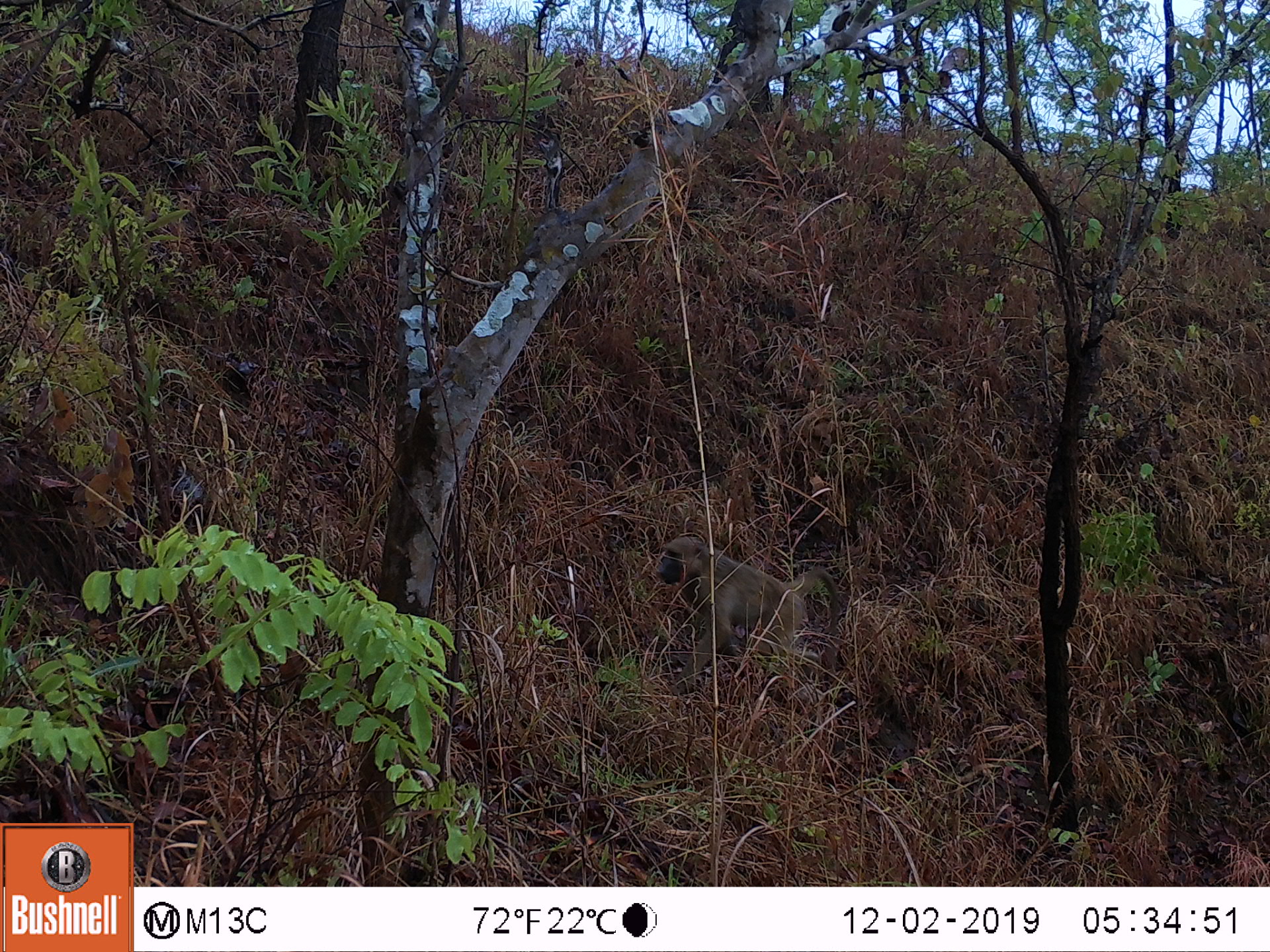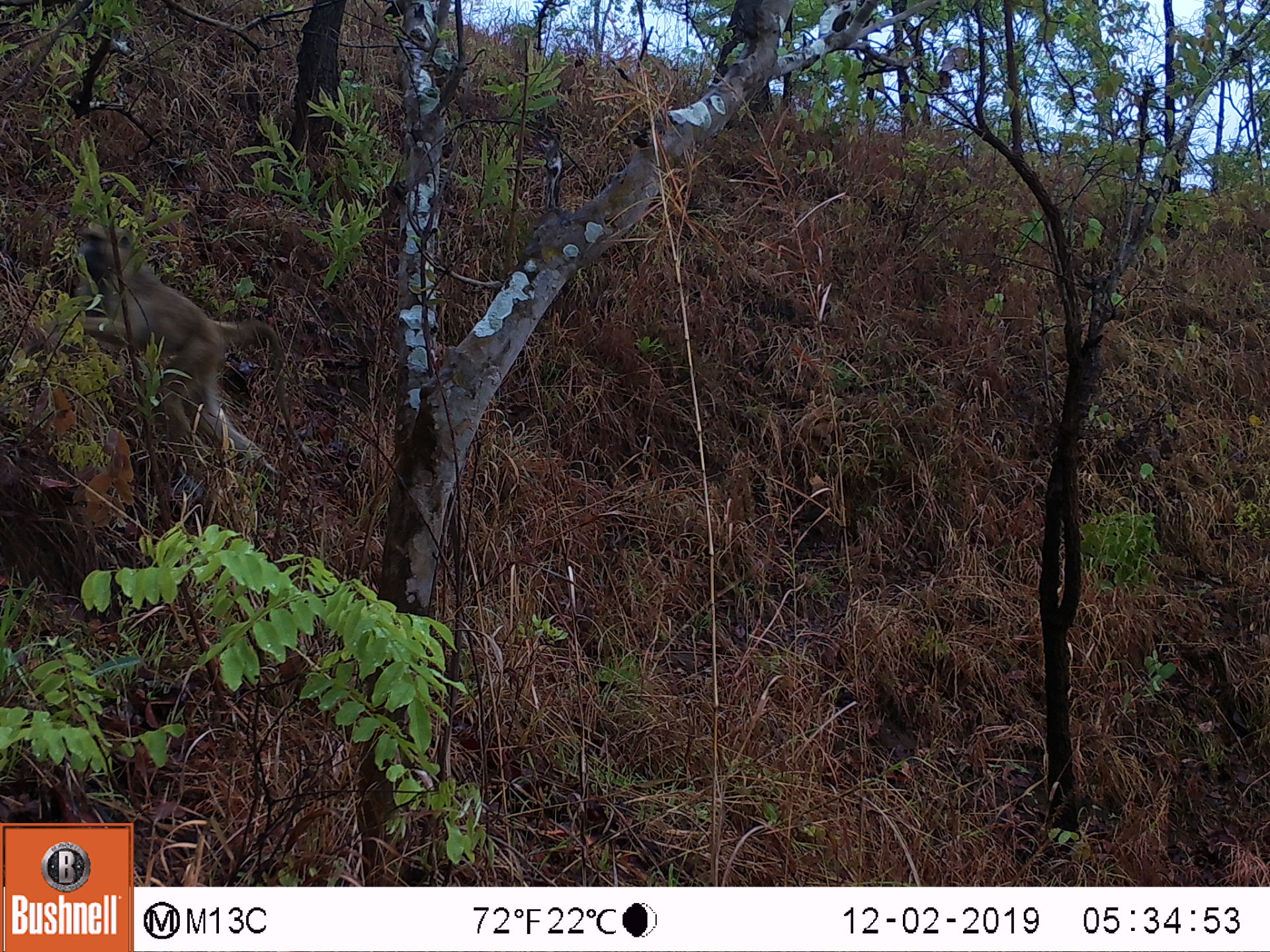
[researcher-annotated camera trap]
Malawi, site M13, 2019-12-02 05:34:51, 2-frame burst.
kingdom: Animalia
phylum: Chordata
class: Mammalia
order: Primates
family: Cercopithecidae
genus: Papio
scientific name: Papio cynocephalus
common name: yellow baboon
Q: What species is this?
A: Yellow baboon (Papio cynocephalus).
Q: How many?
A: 1.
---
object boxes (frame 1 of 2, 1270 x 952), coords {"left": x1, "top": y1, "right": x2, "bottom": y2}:
yellow baboon: {"left": 649, "top": 533, "right": 845, "bottom": 722}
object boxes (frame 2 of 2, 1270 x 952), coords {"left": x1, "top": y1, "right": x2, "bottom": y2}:
yellow baboon: {"left": 62, "top": 213, "right": 288, "bottom": 476}